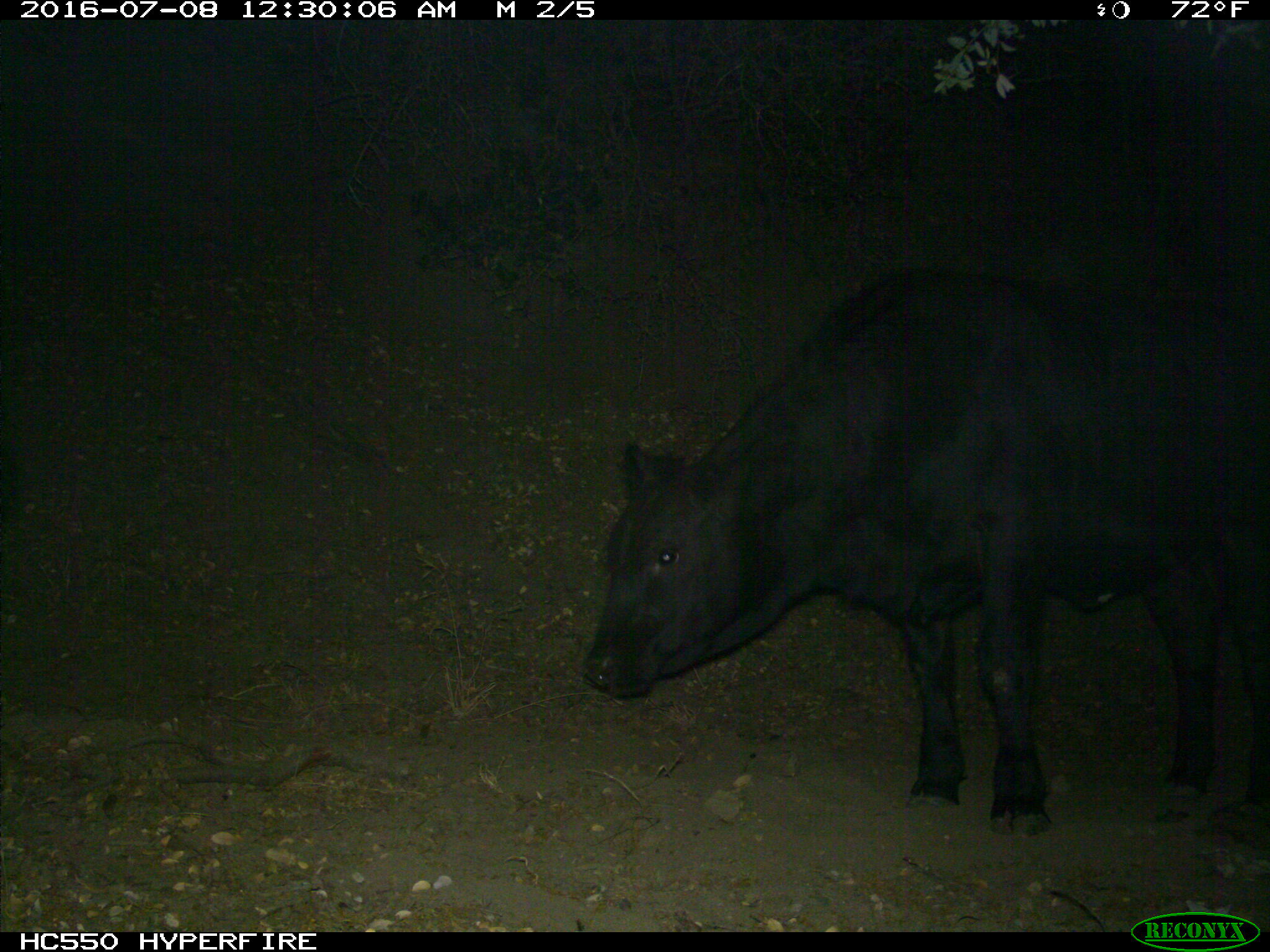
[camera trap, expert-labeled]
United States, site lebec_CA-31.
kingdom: Animalia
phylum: Chordata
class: Mammalia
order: Artiodactyla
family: Bovidae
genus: Bos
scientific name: Bos taurus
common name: domestic cow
Bos taurus (domestic cow).